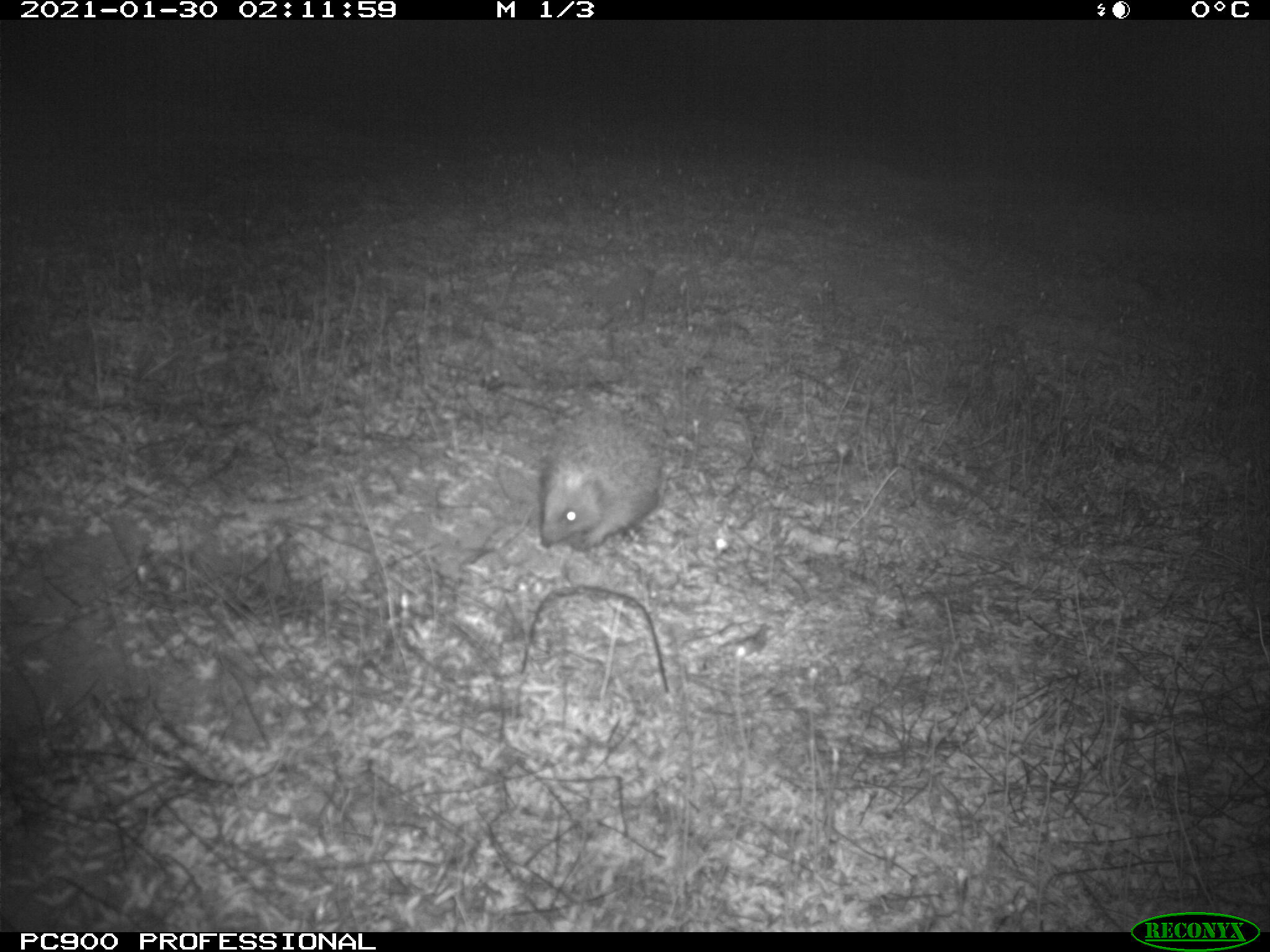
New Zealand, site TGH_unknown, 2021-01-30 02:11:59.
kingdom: Animalia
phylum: Chordata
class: Mammalia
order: Eulipotyphla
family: Erinaceidae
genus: Erinaceus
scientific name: Erinaceus europaeus europaeus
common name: european hedgehog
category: hedgehog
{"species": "hedgehog (european hedgehog) (Erinaceus europaeus europaeus)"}